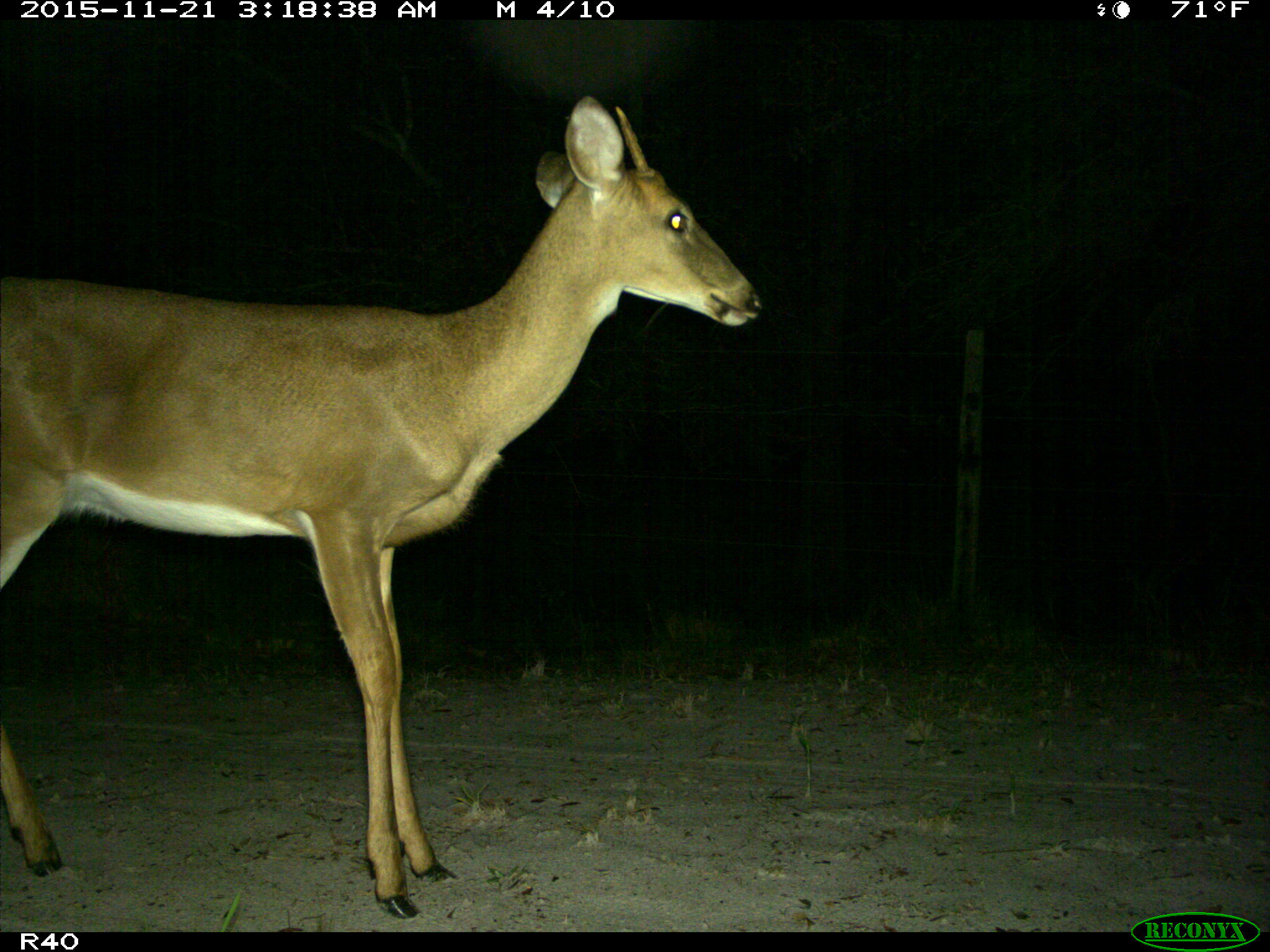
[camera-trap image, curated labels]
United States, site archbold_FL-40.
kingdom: Animalia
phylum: Chordata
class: Mammalia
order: Artiodactyla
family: Cervidae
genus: Odocoileus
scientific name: Odocoileus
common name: deer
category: unidentified deer